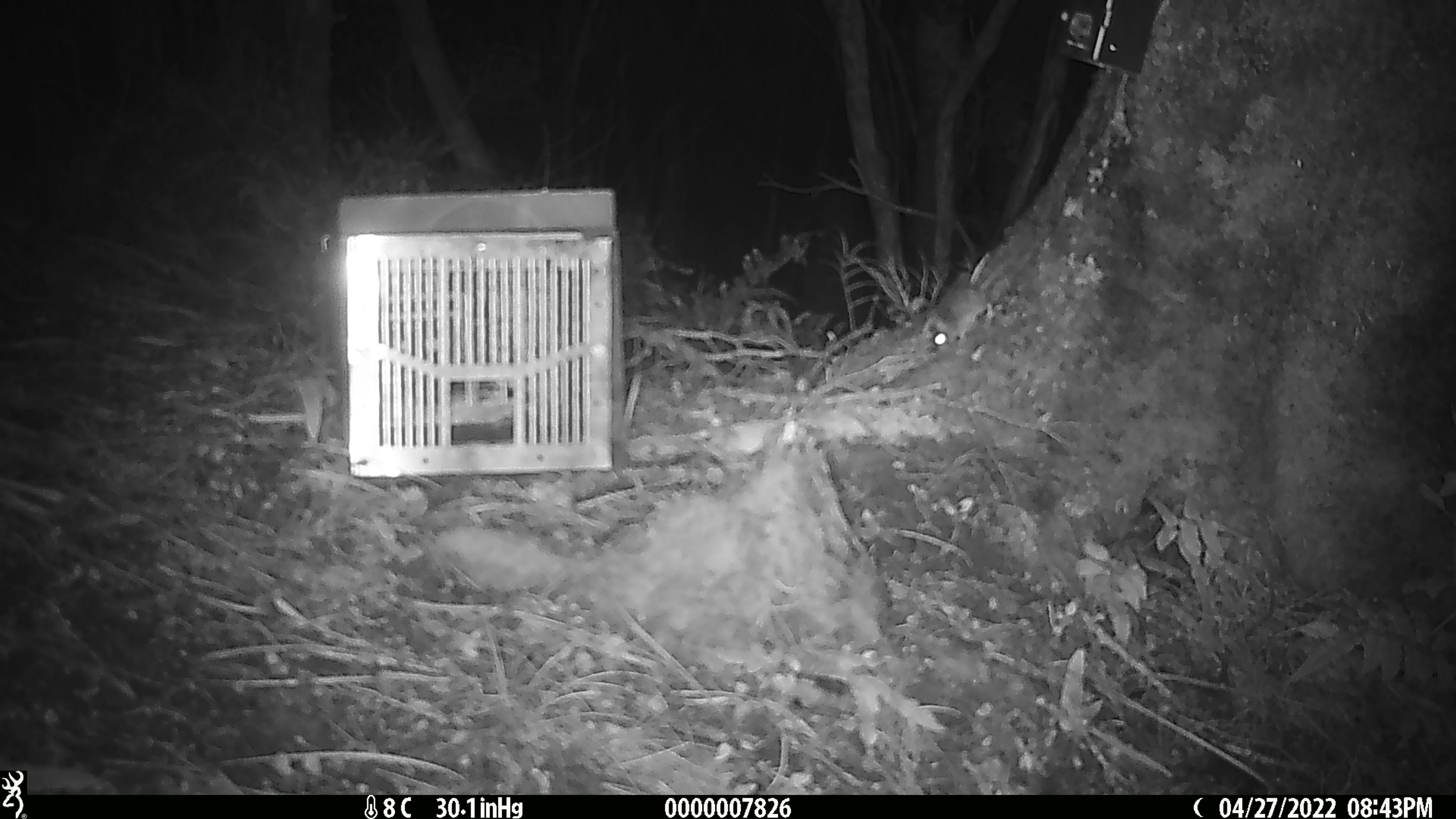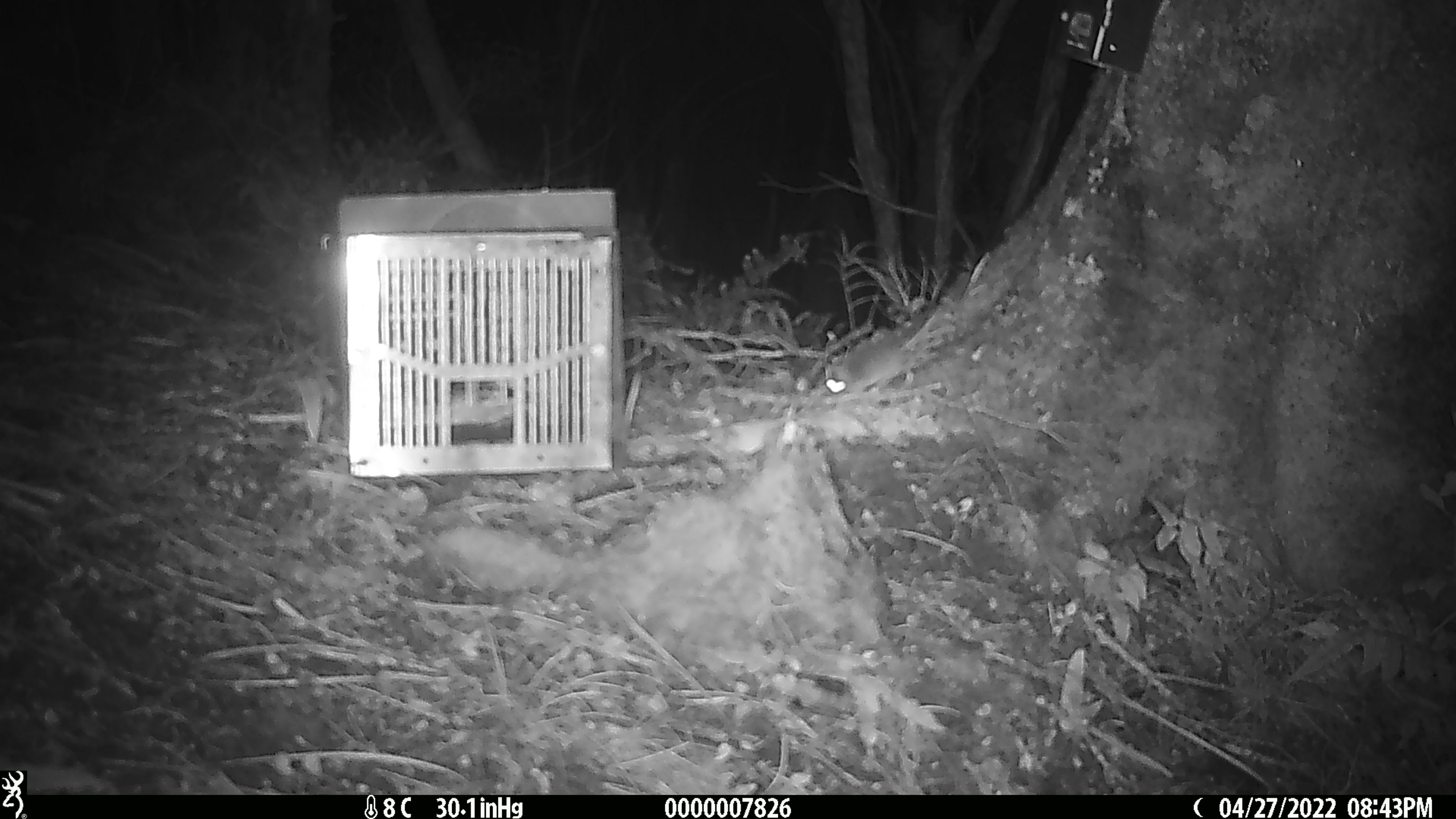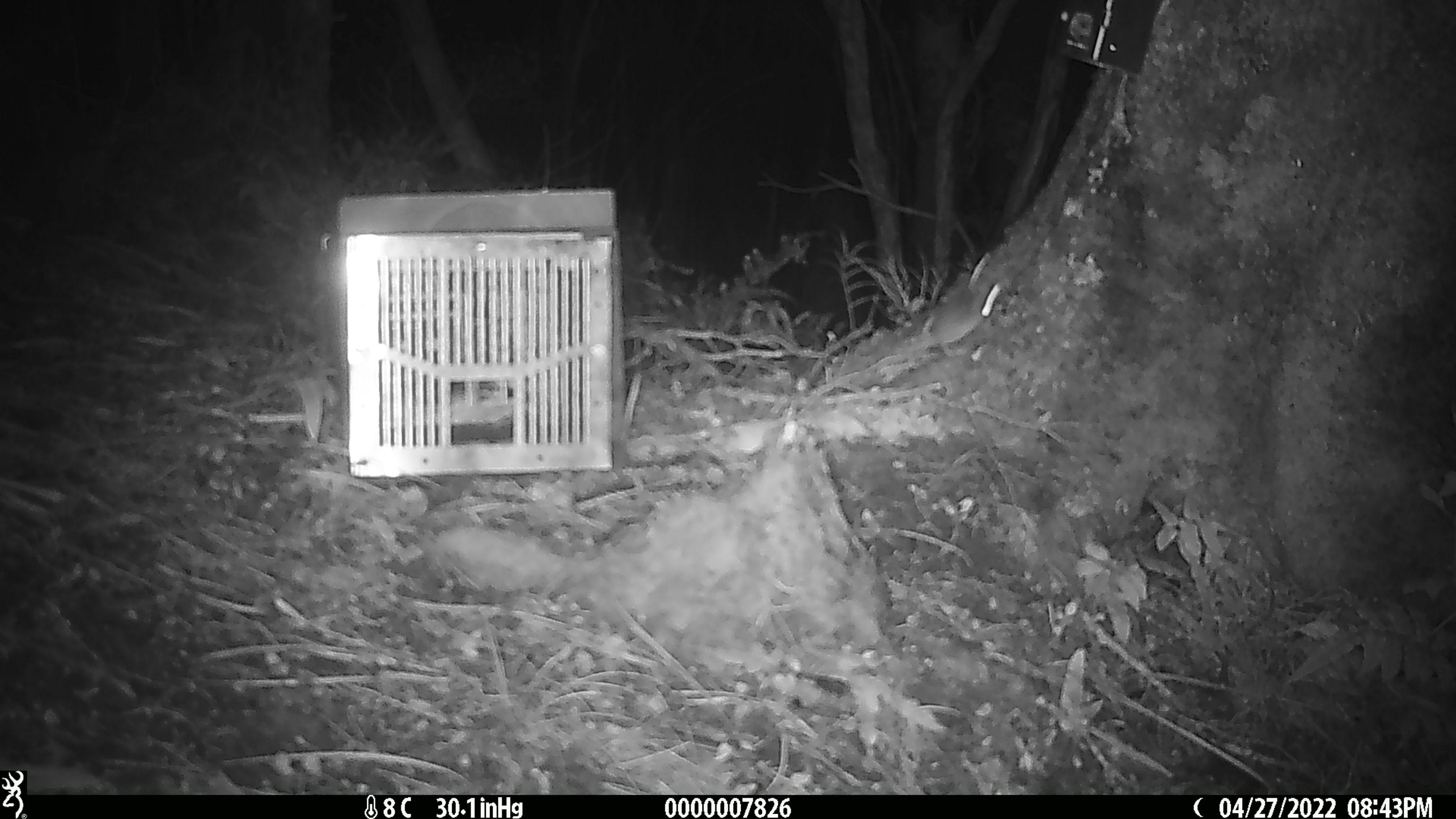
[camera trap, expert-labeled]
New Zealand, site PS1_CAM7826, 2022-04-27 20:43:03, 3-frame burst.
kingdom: Animalia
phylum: Chordata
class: Mammalia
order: Rodentia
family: Muridae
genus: Mus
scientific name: Mus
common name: mouse